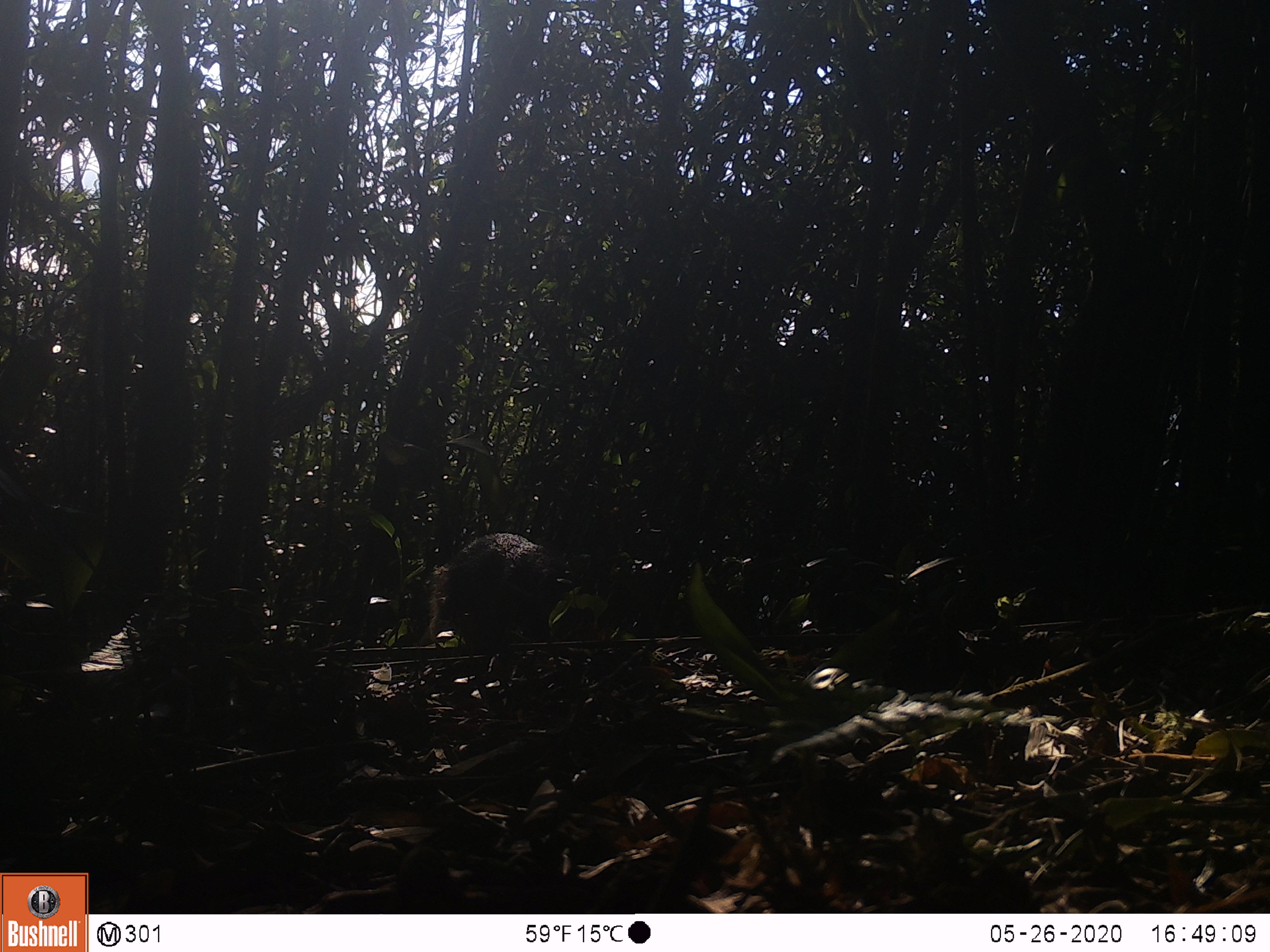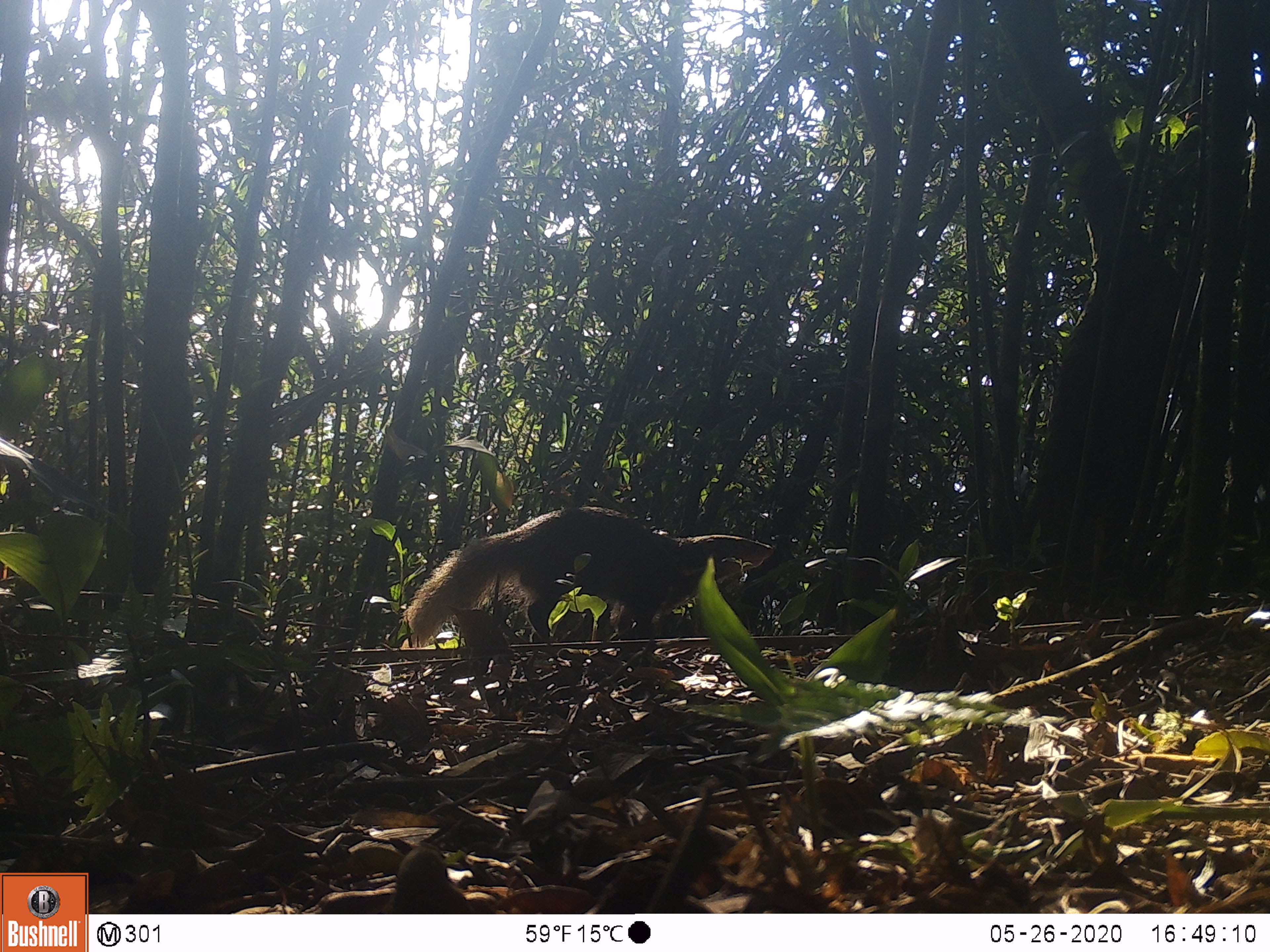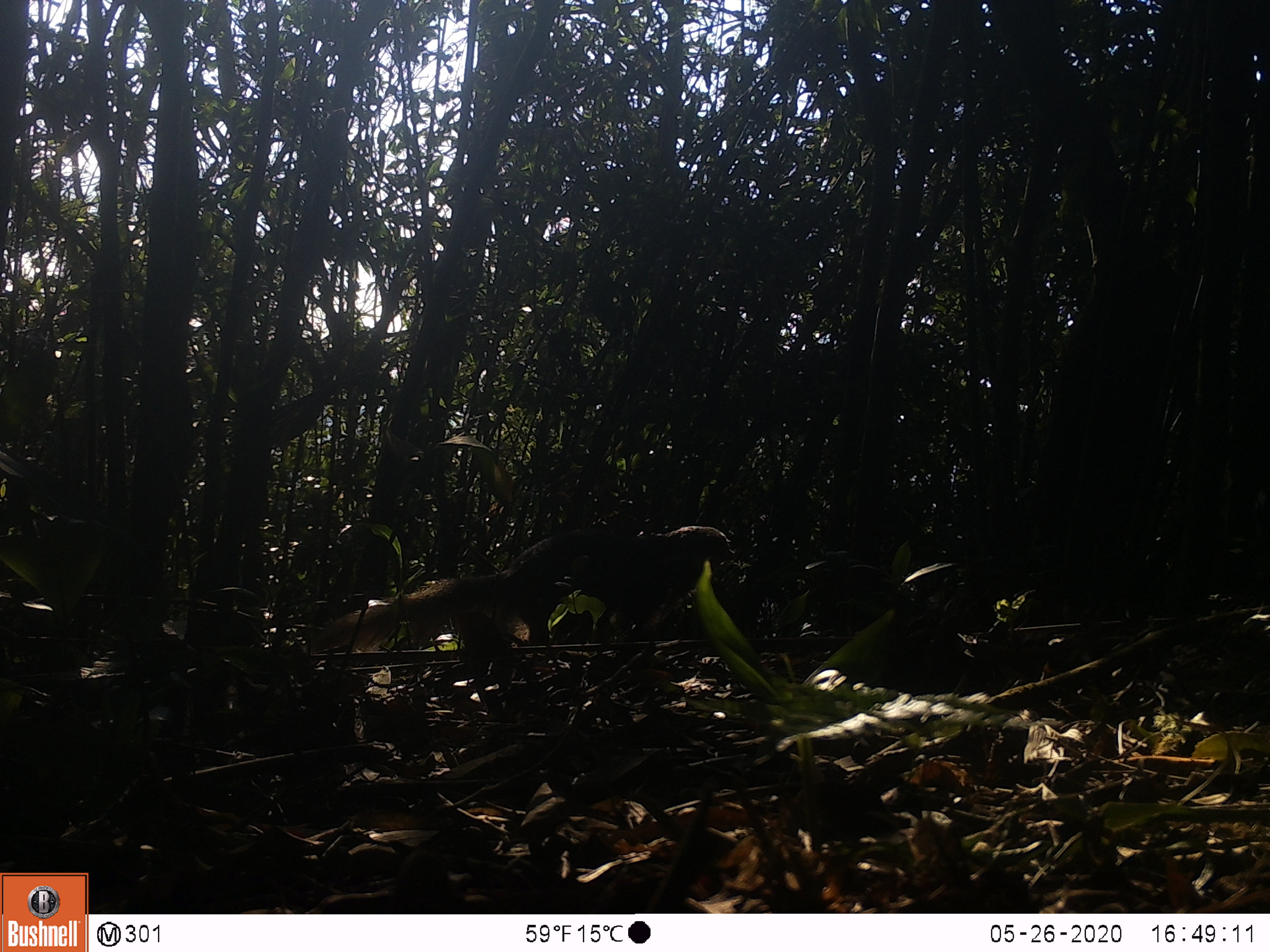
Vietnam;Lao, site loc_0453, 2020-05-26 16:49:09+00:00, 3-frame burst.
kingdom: Animalia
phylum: Chordata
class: Mammalia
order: Carnivora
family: Herpestidae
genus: Urva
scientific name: Urva urva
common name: crab-eating mongoose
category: crab eating mongoose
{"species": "crab eating mongoose (crab-eating mongoose) (Urva urva)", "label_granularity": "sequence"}